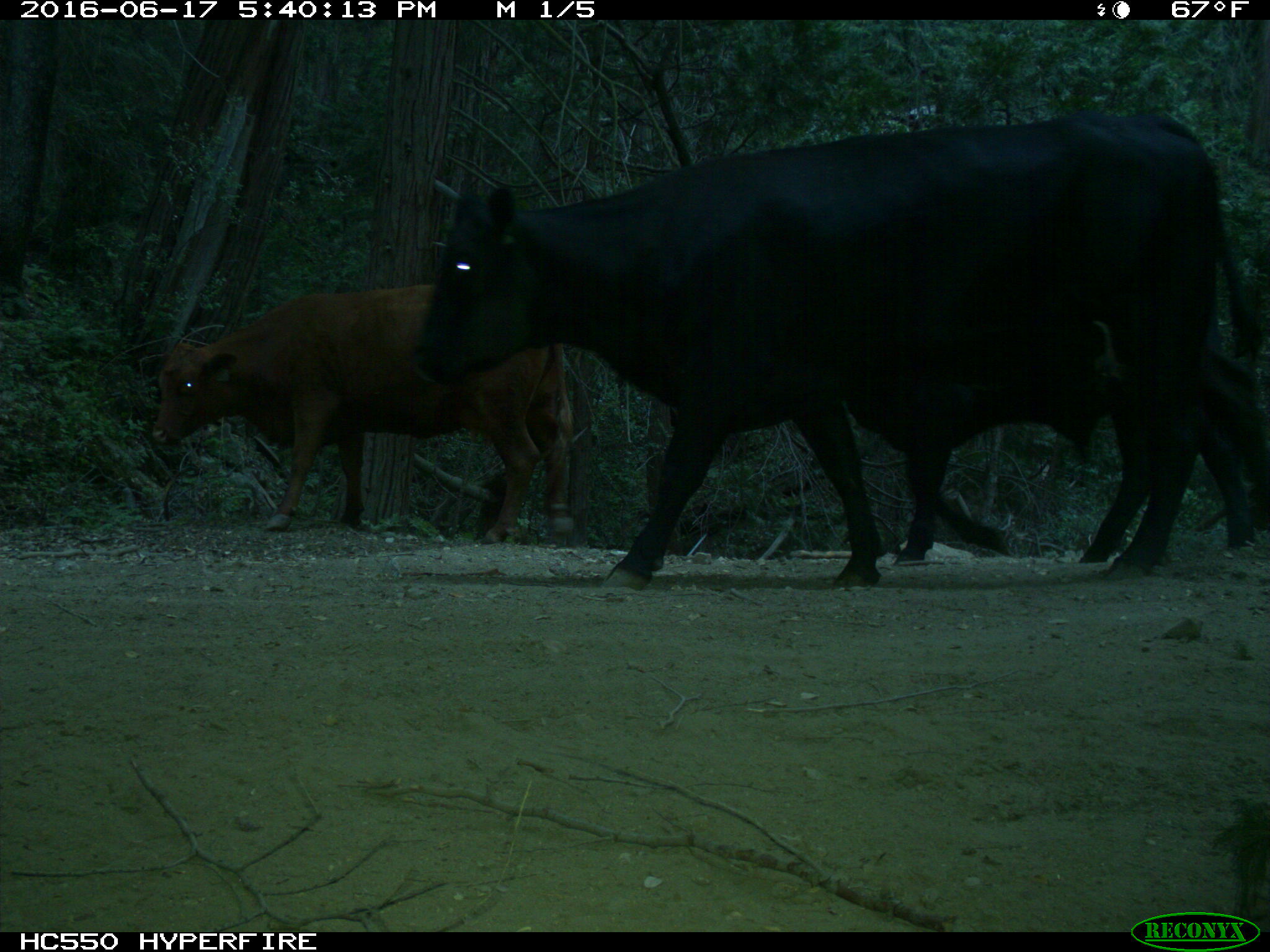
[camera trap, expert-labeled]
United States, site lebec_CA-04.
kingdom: Animalia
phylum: Chordata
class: Mammalia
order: Artiodactyla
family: Bovidae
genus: Bos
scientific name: Bos taurus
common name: domestic cow